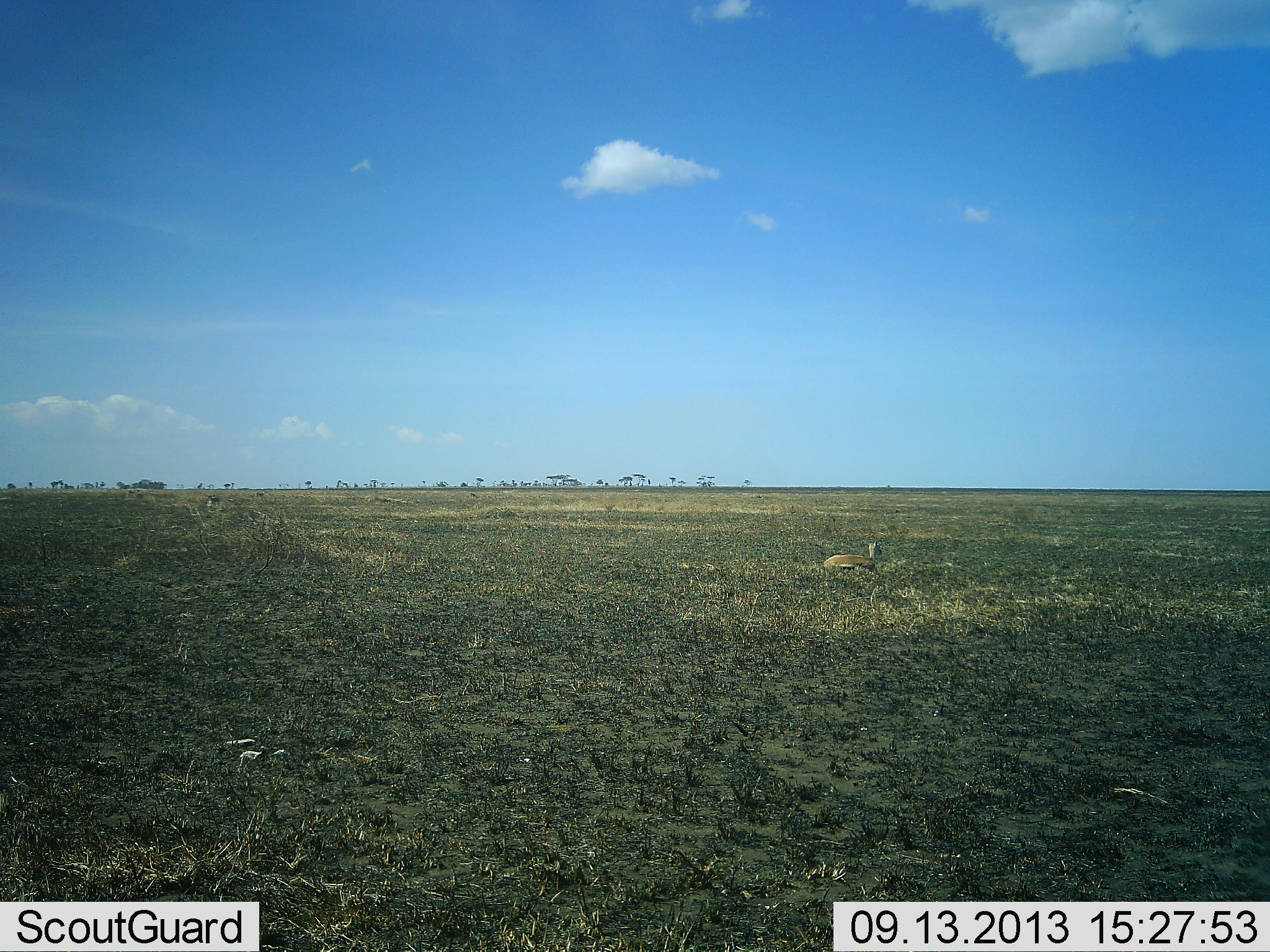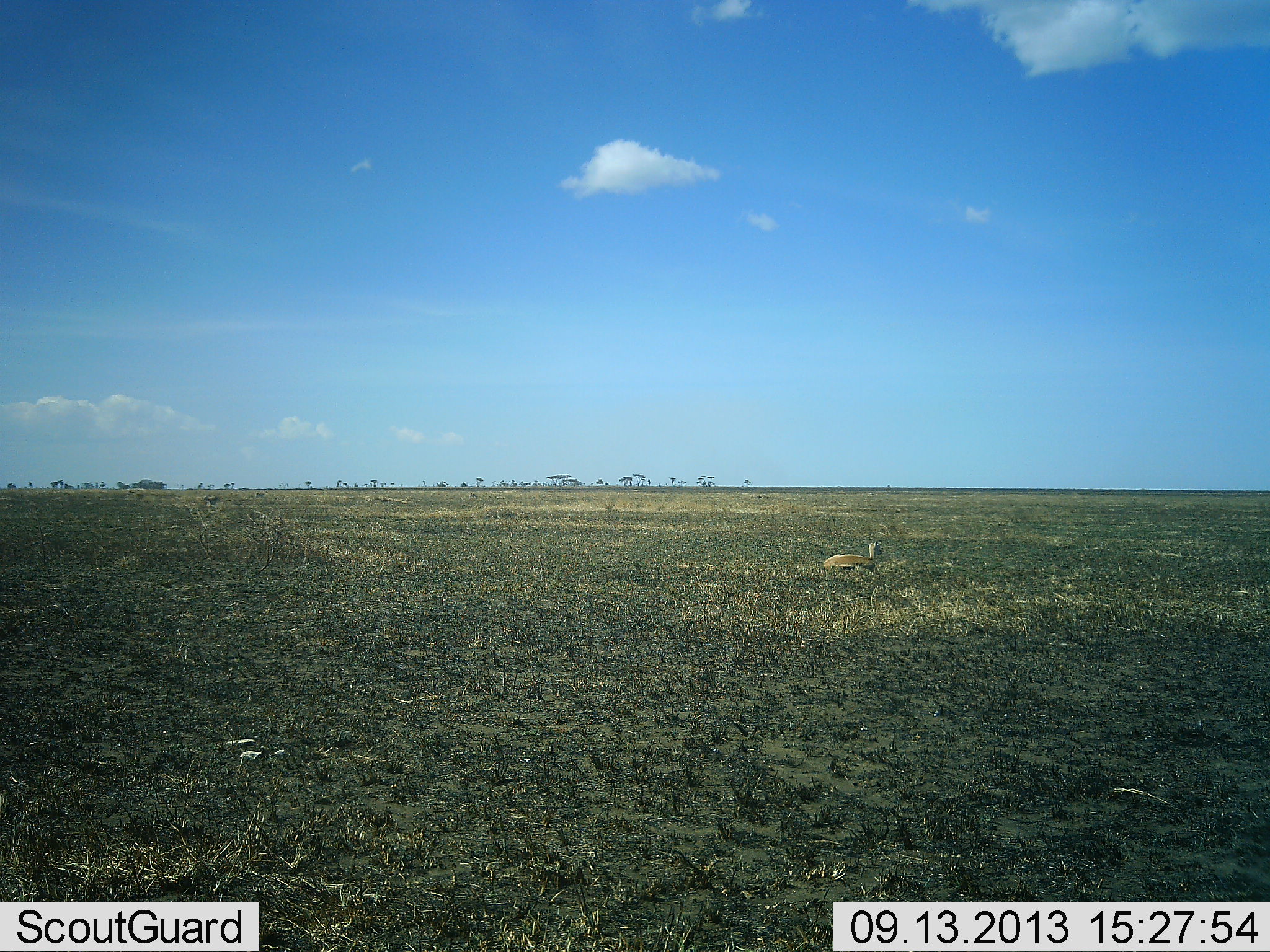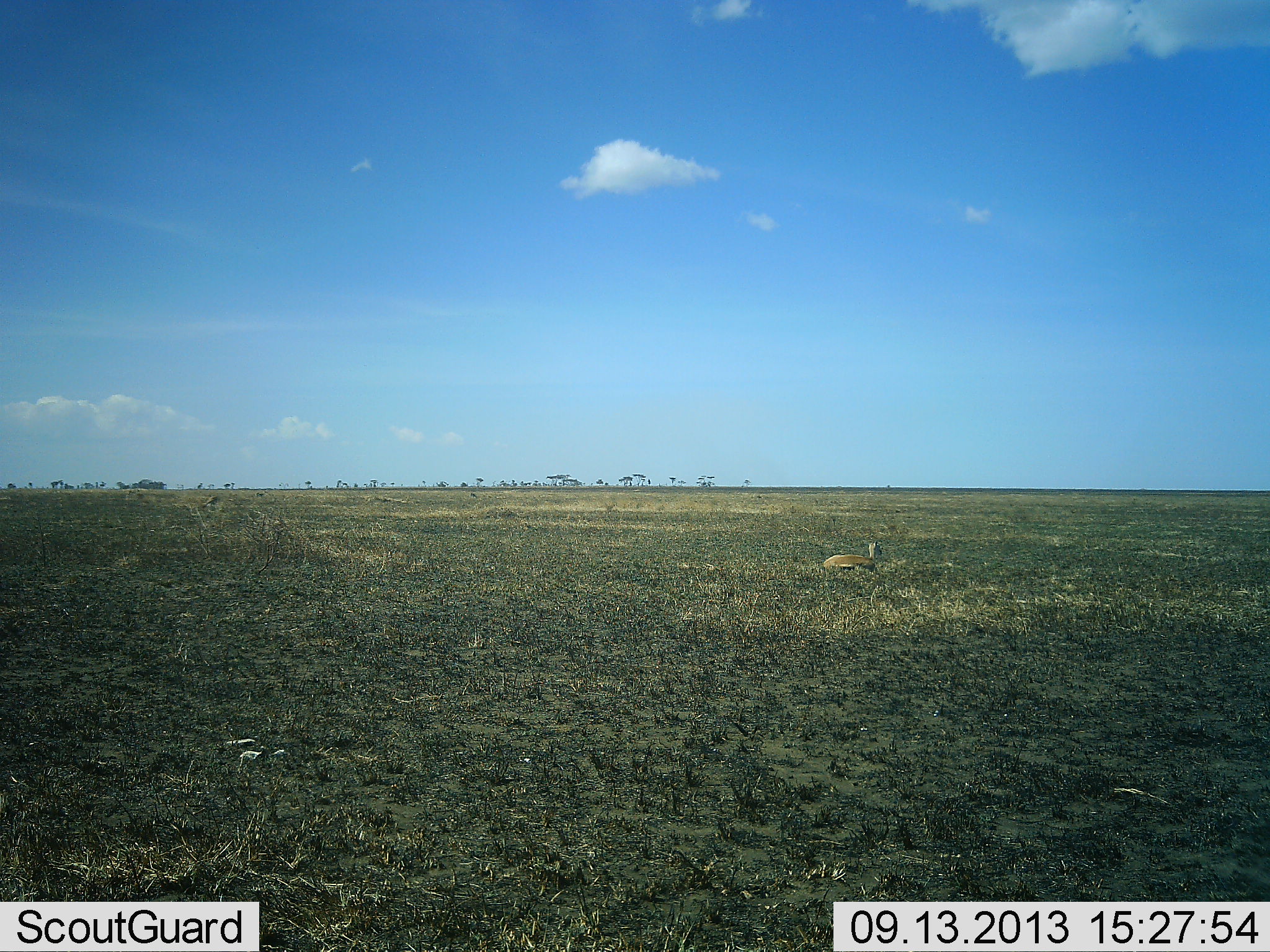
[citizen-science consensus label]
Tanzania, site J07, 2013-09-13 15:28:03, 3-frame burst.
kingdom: Animalia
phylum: Chordata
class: Mammalia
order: Artiodactyla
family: Bovidae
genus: Eudorcas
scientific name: Eudorcas thomsonii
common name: thomson's gazelle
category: gazellethomsons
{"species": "gazellethomsons (thomson's gazelle) (Eudorcas thomsonii)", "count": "1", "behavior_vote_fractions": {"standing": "0%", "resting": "100%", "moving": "0%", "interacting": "0%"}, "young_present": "0%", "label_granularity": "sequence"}